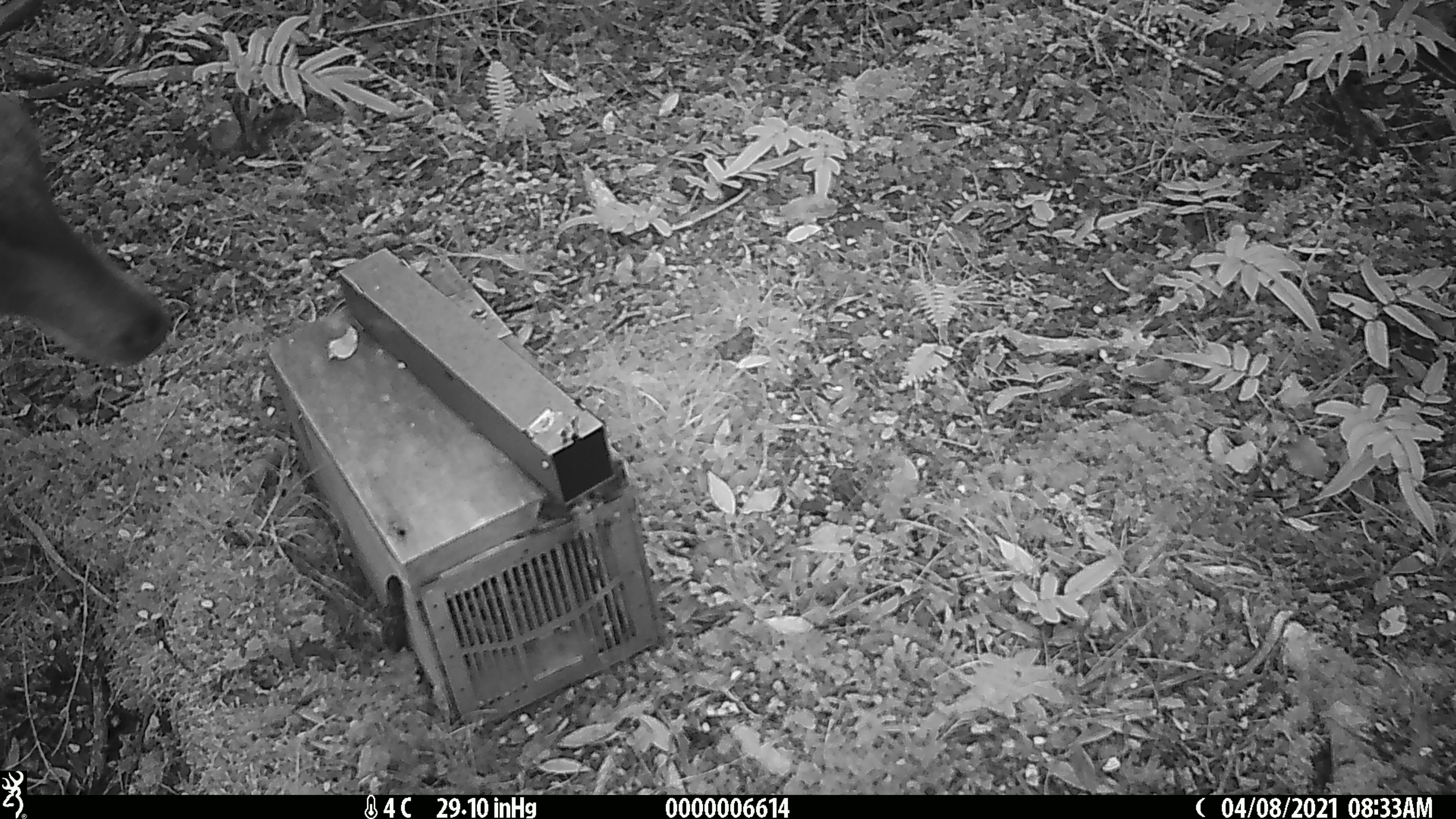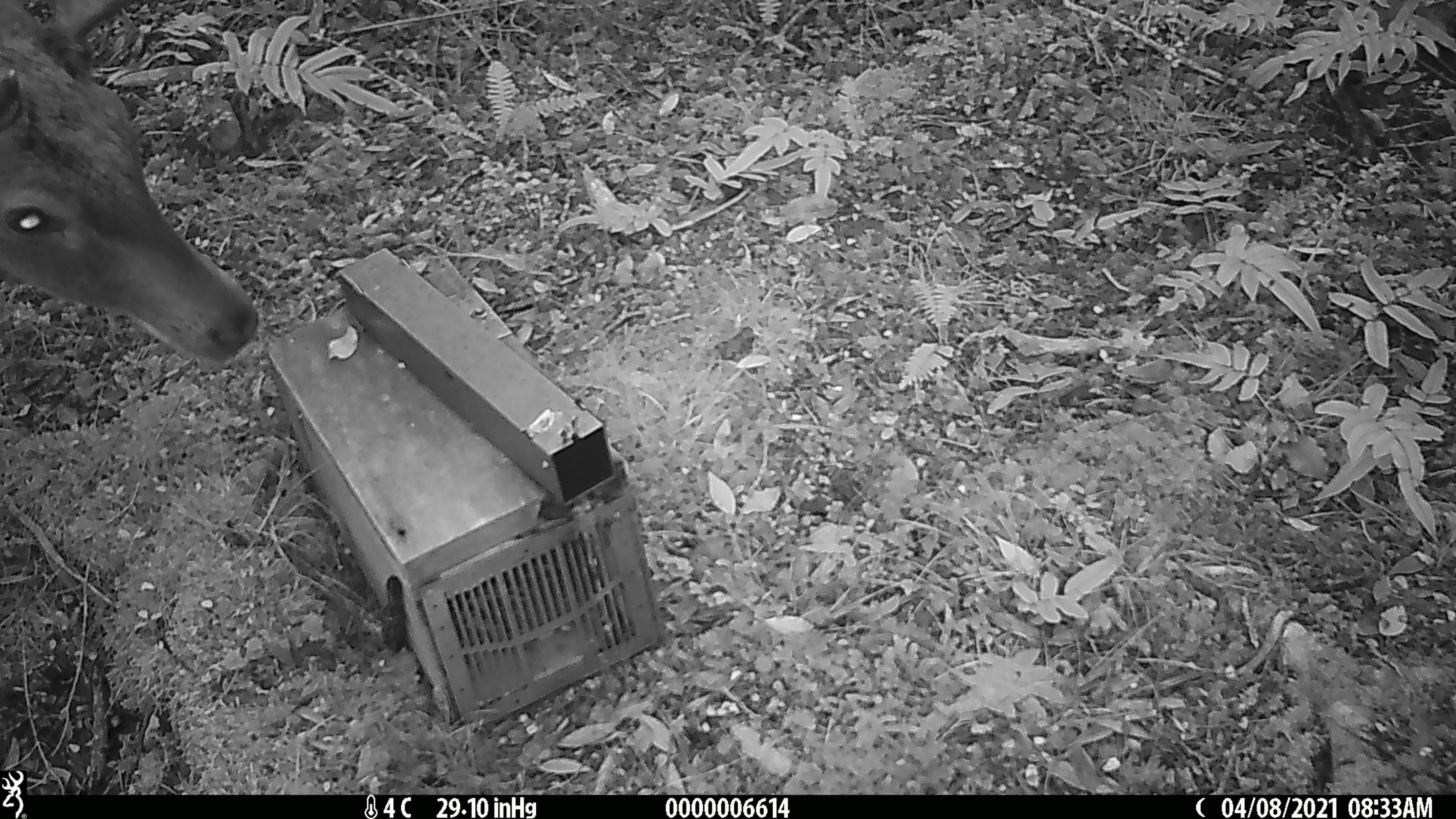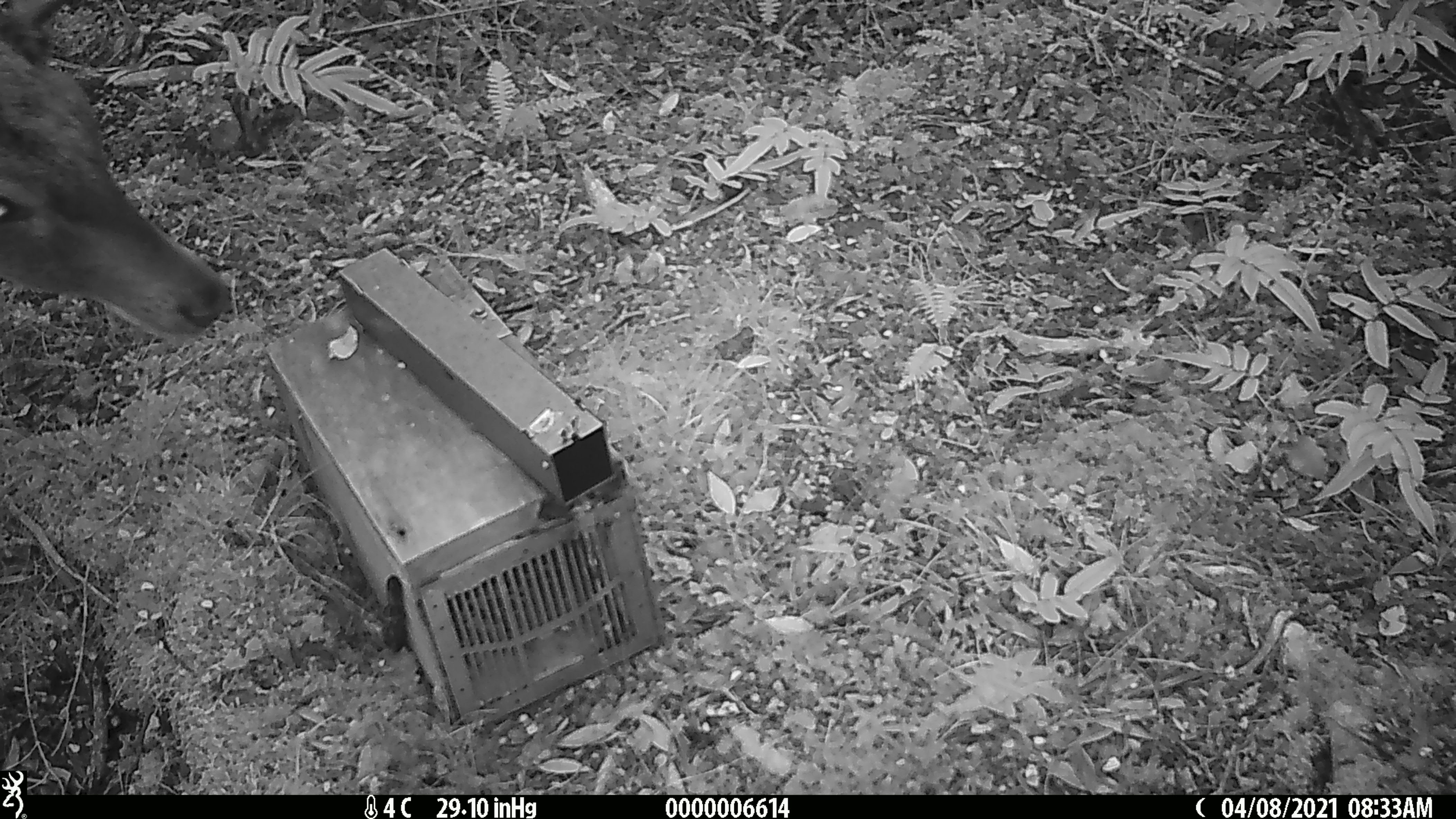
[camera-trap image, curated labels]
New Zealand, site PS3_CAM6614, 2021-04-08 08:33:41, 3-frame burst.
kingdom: Animalia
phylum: Chordata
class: Mammalia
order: Artiodactyla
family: Cervidae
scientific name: Cervidae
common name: deer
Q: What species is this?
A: Deer (Cervidae).